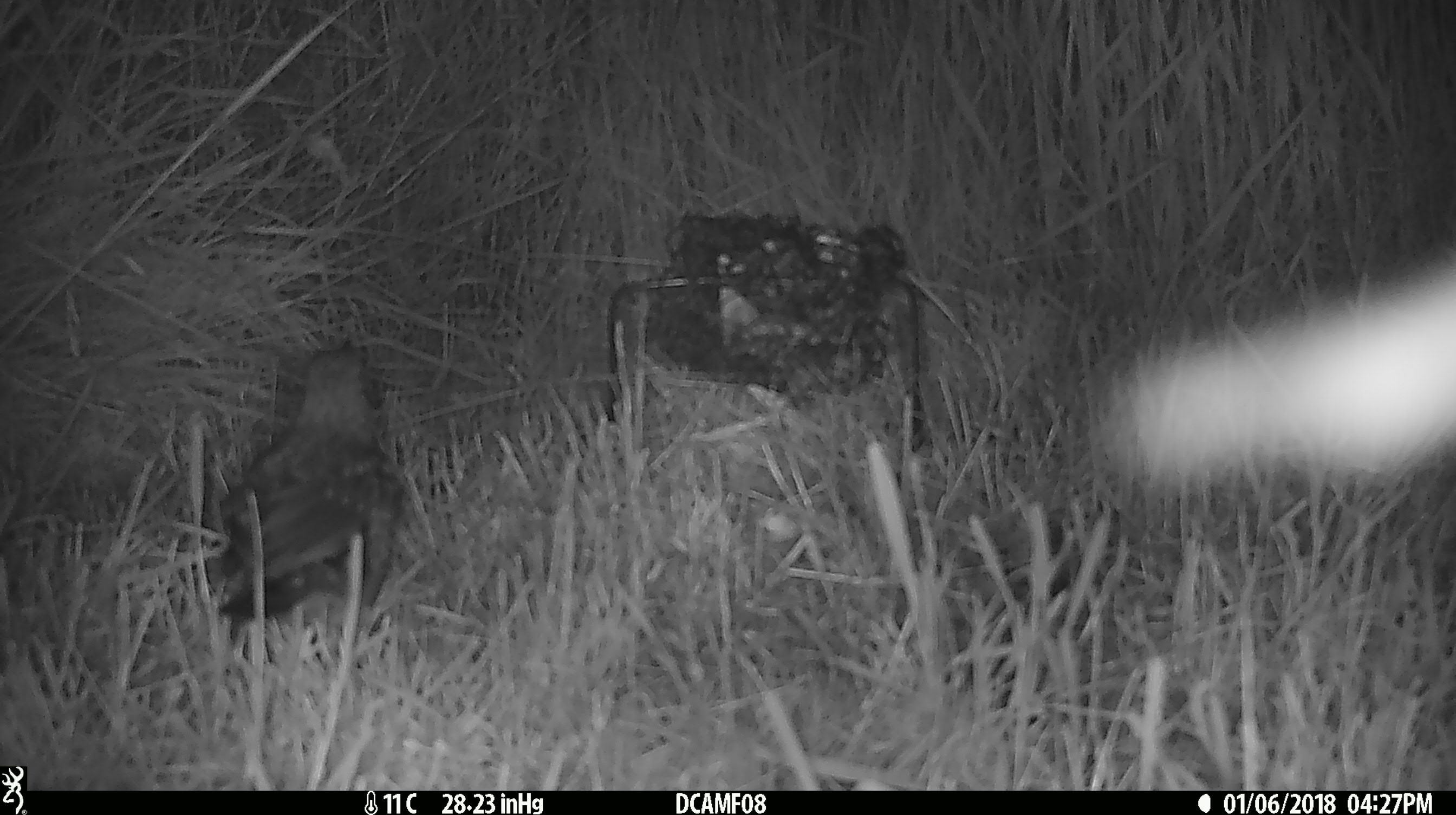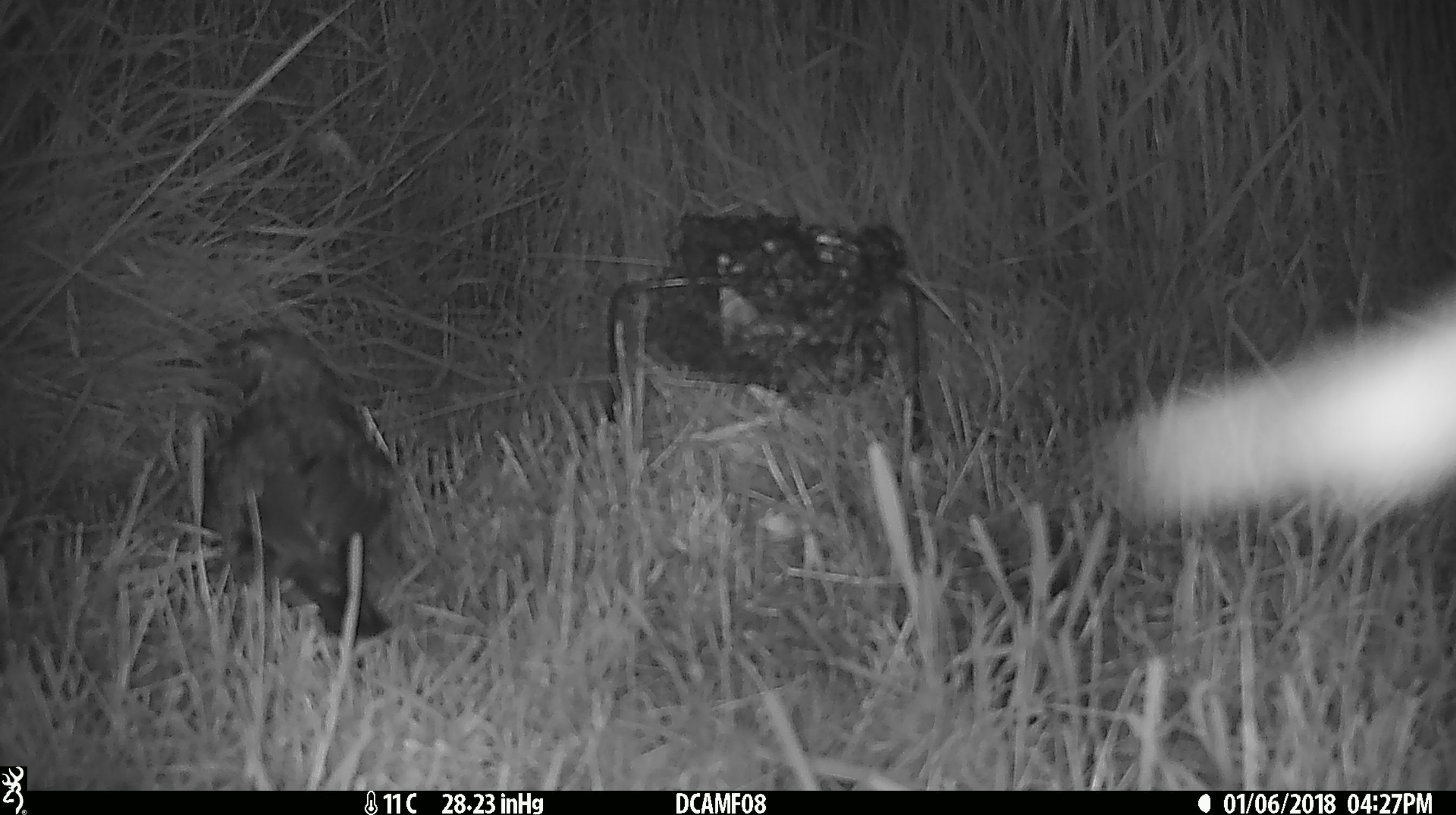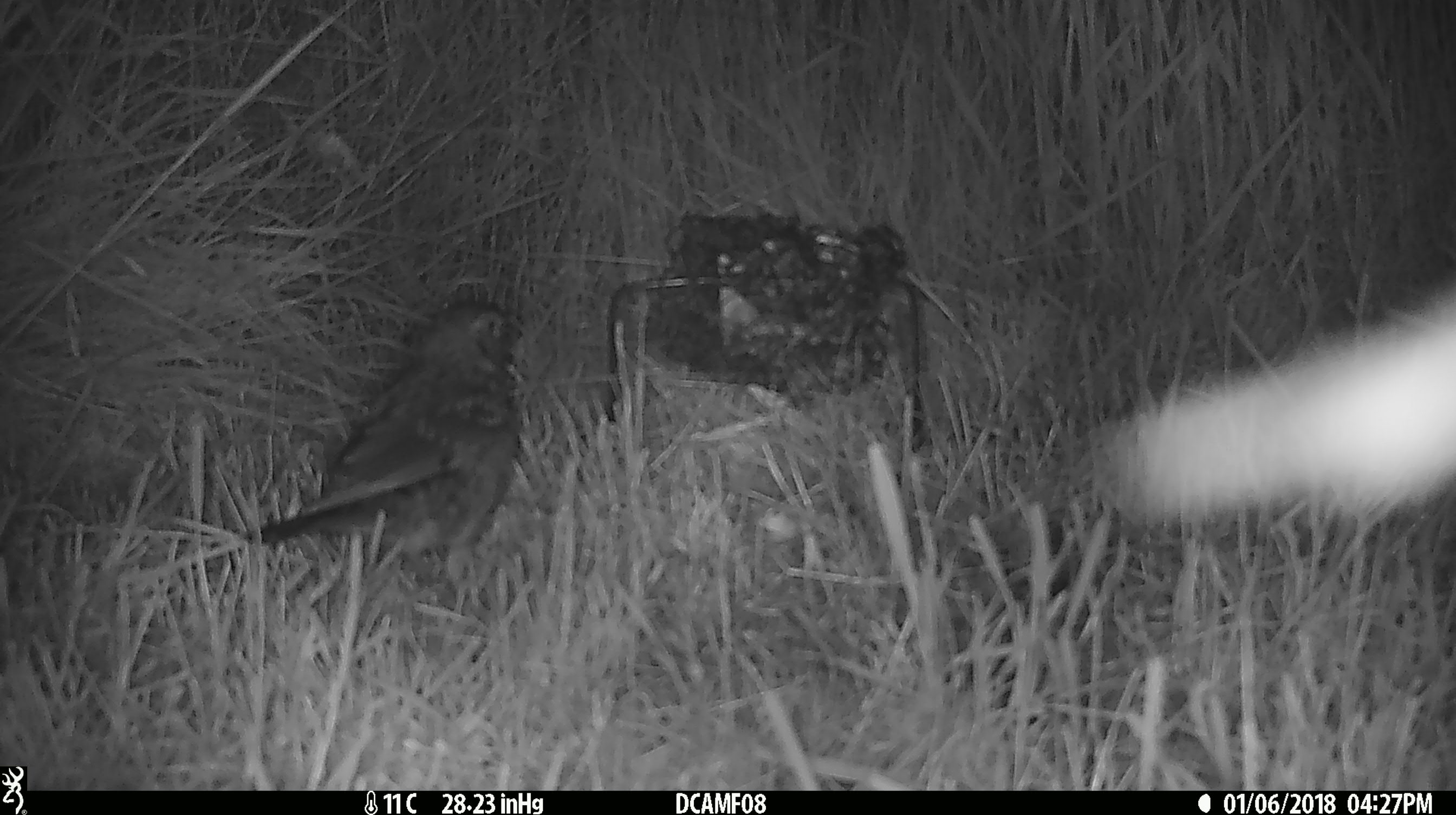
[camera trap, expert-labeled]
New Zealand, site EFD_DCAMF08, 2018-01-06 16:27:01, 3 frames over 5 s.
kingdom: Animalia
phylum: Chordata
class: Aves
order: Passeriformes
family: Turdidae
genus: Turdus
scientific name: Turdus philomelos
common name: song thrush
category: thrush